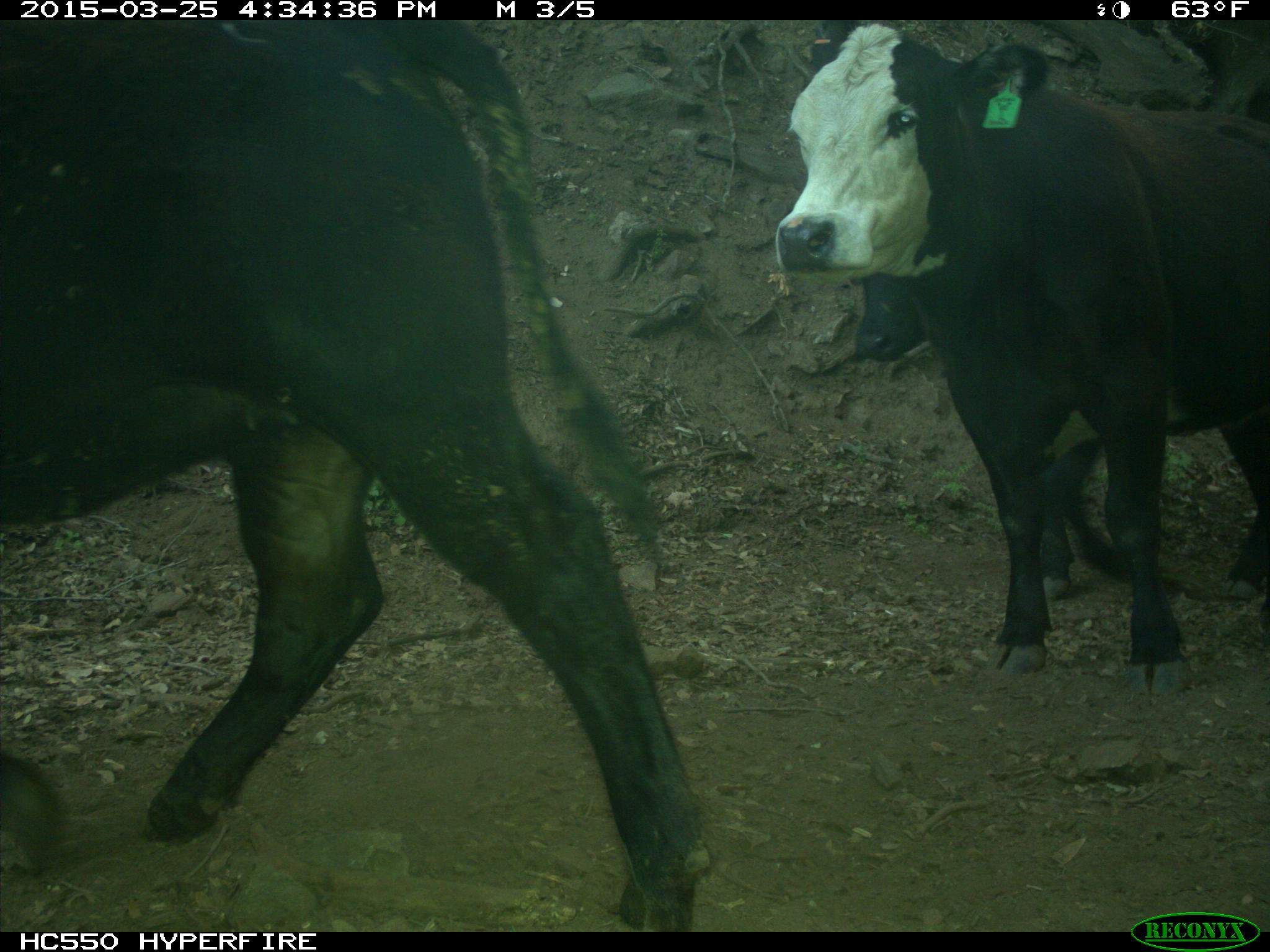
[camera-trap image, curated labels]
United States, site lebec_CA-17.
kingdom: Animalia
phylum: Chordata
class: Mammalia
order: Artiodactyla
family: Bovidae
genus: Bos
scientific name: Bos taurus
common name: domestic cow